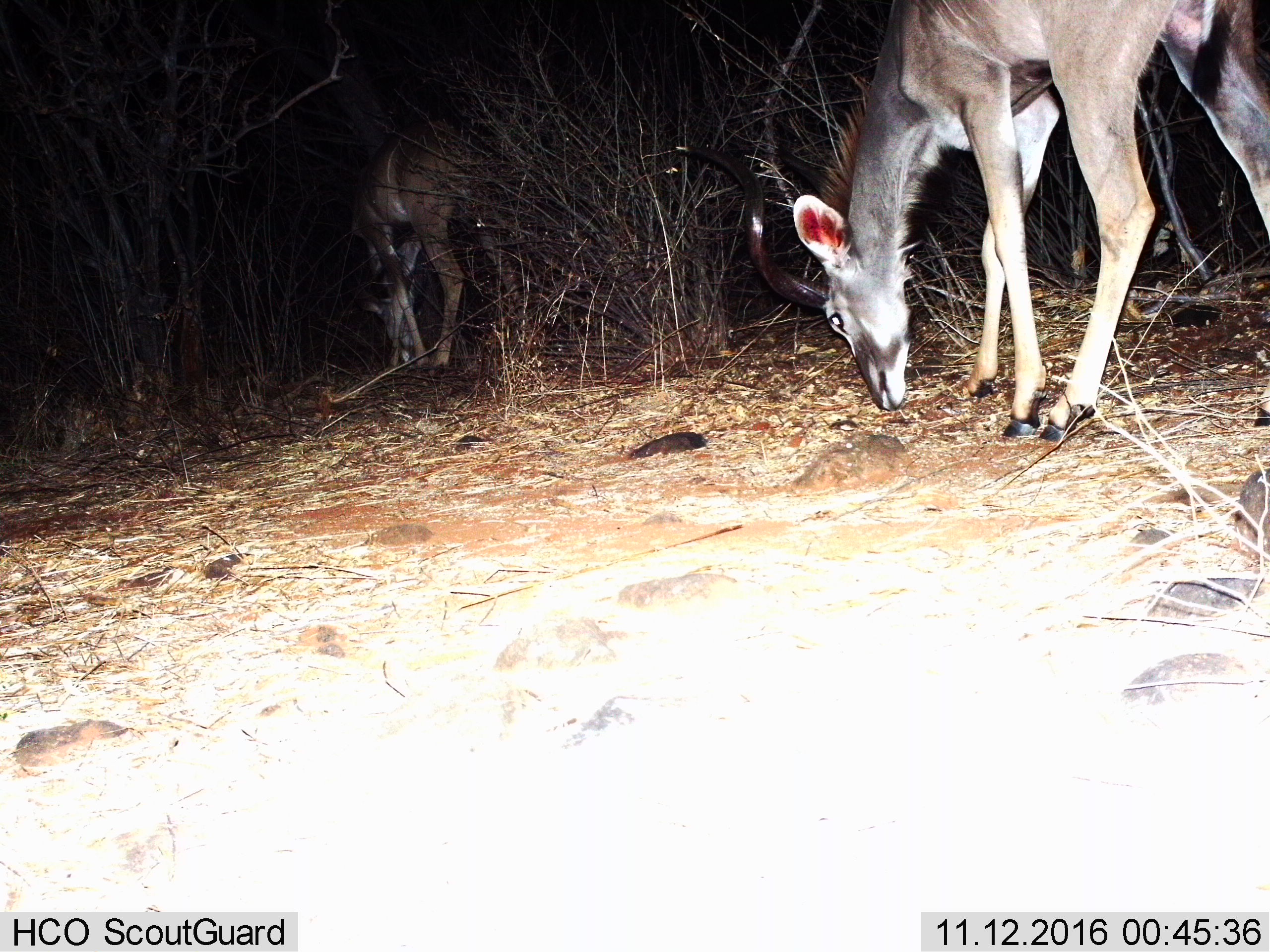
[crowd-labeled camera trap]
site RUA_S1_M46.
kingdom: Animalia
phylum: Chordata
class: Mammalia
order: Artiodactyla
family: Bovidae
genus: Tragelaphus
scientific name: Tragelaphus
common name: kudu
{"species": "kudu (Tragelaphus)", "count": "2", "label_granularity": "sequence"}